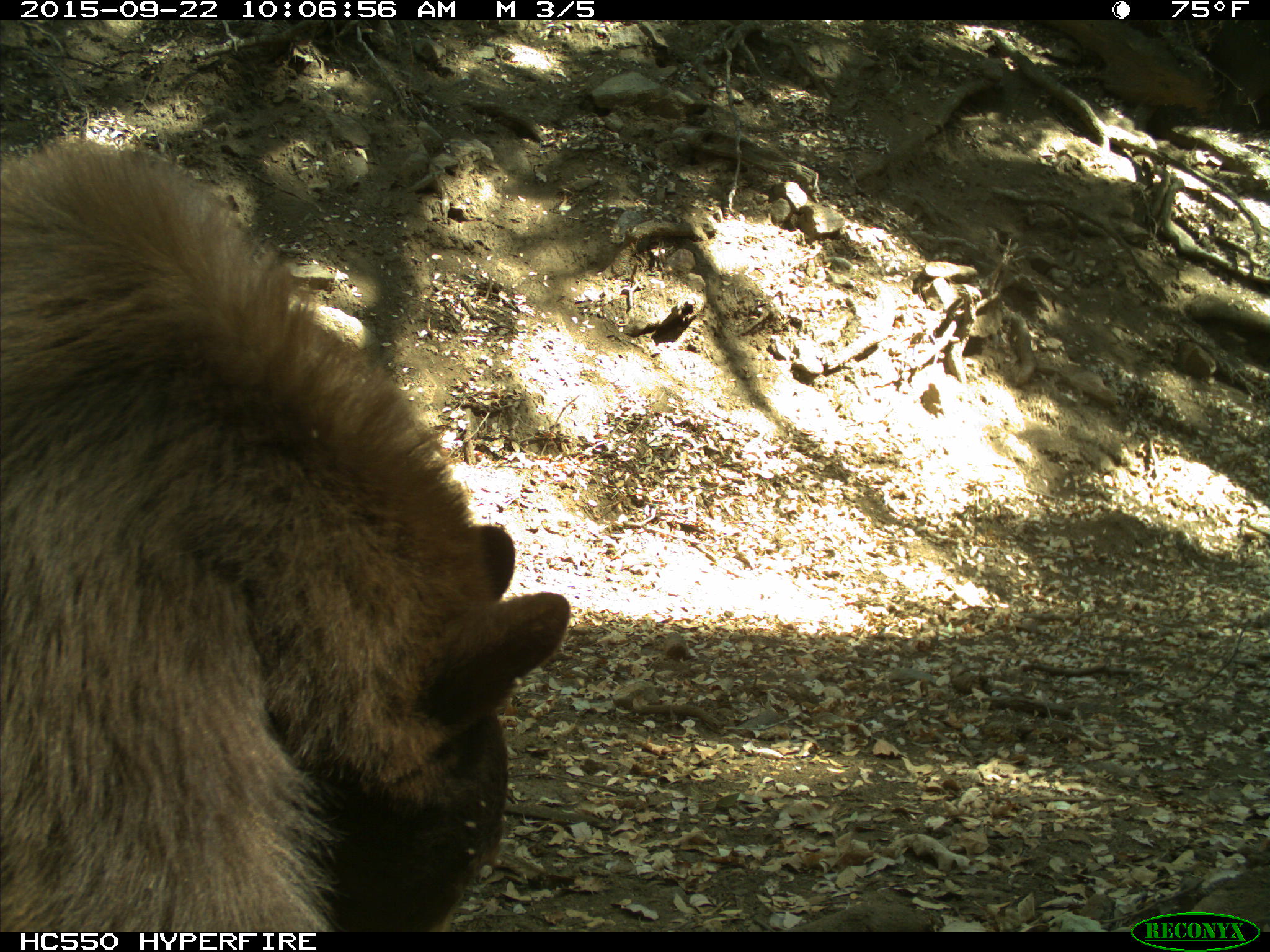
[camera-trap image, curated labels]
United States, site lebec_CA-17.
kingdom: Animalia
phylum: Chordata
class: Mammalia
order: Carnivora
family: Ursidae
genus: Ursus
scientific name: Ursus americanus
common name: american black bear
Ursus americanus (american black bear).